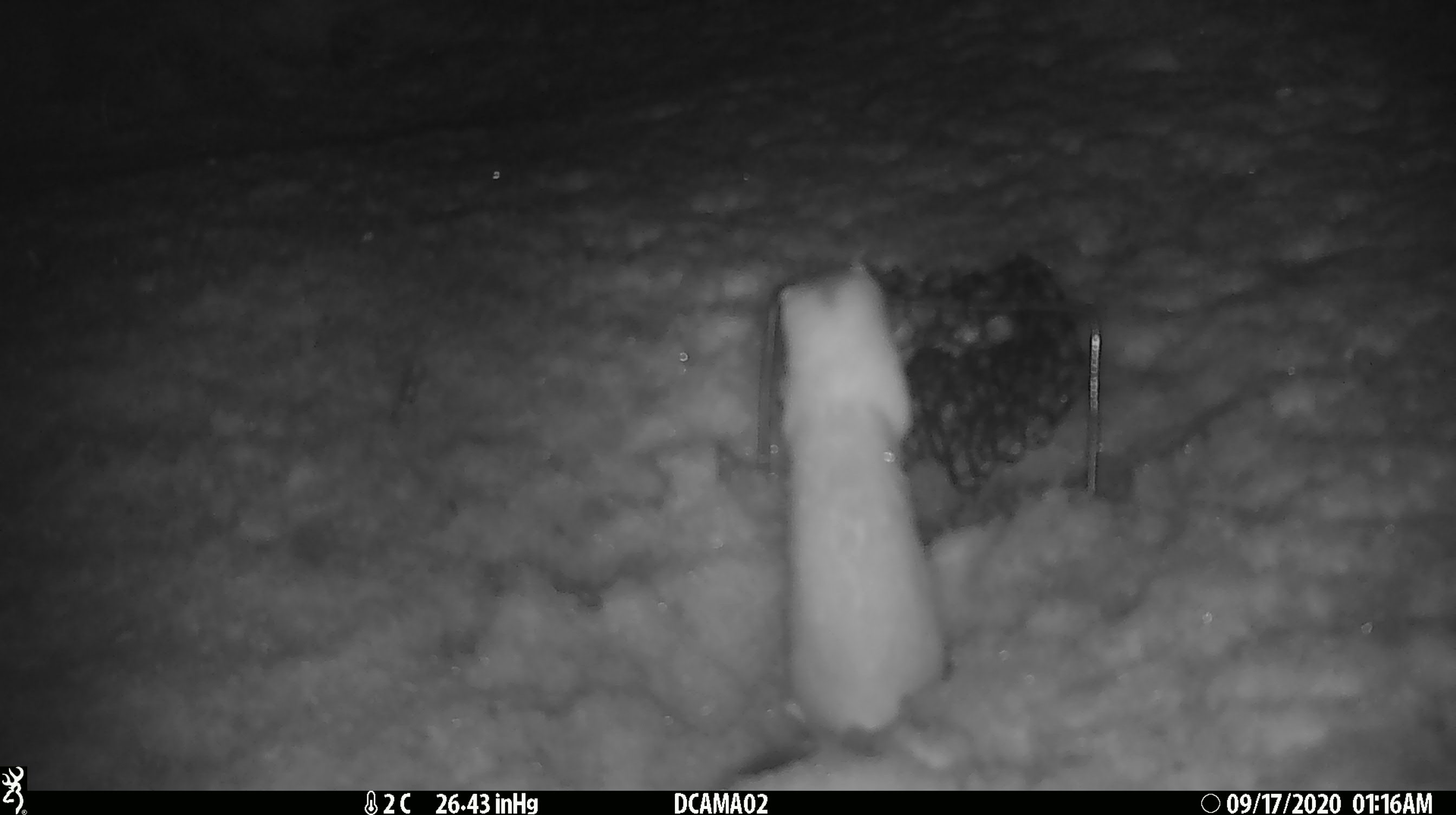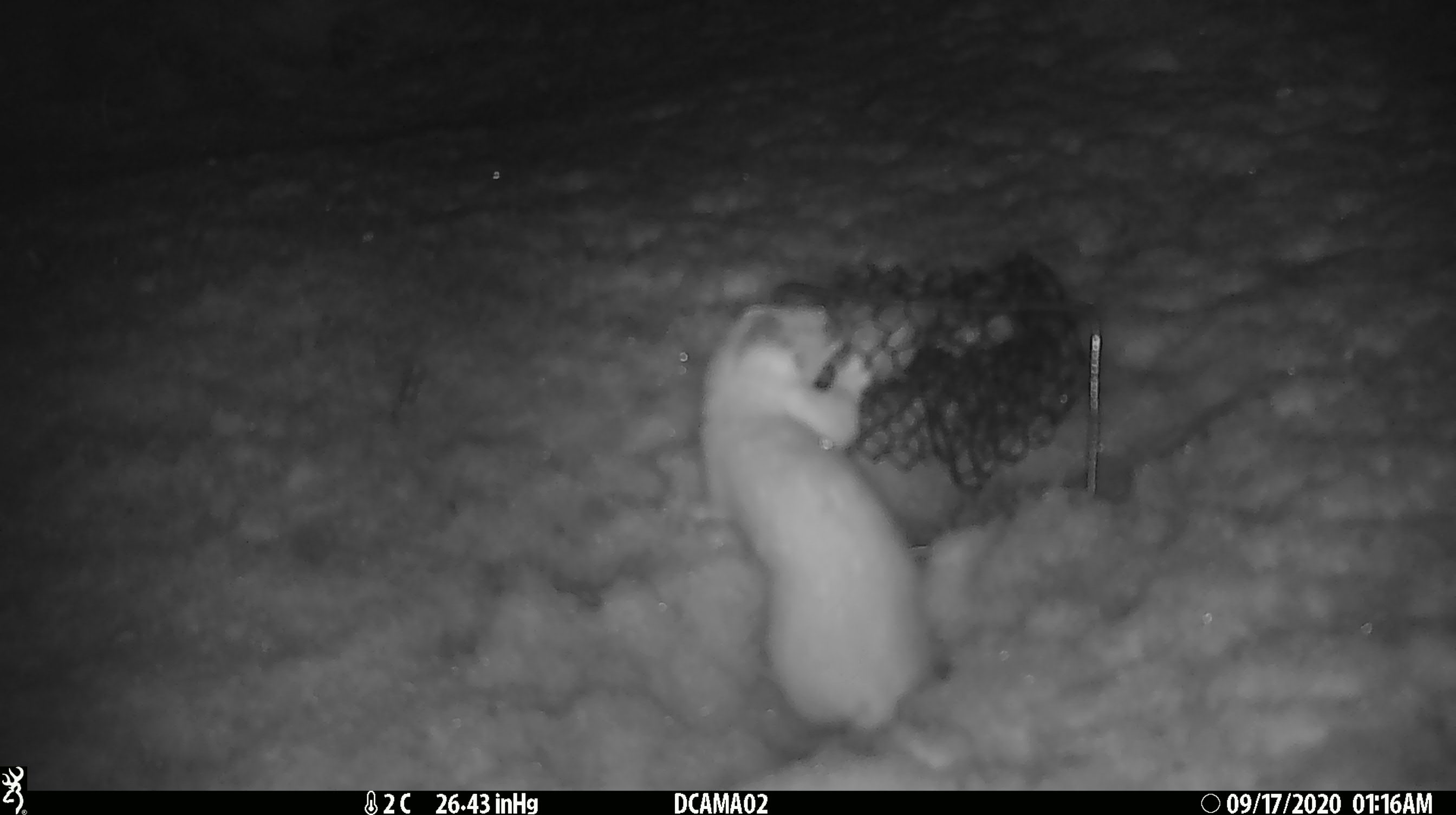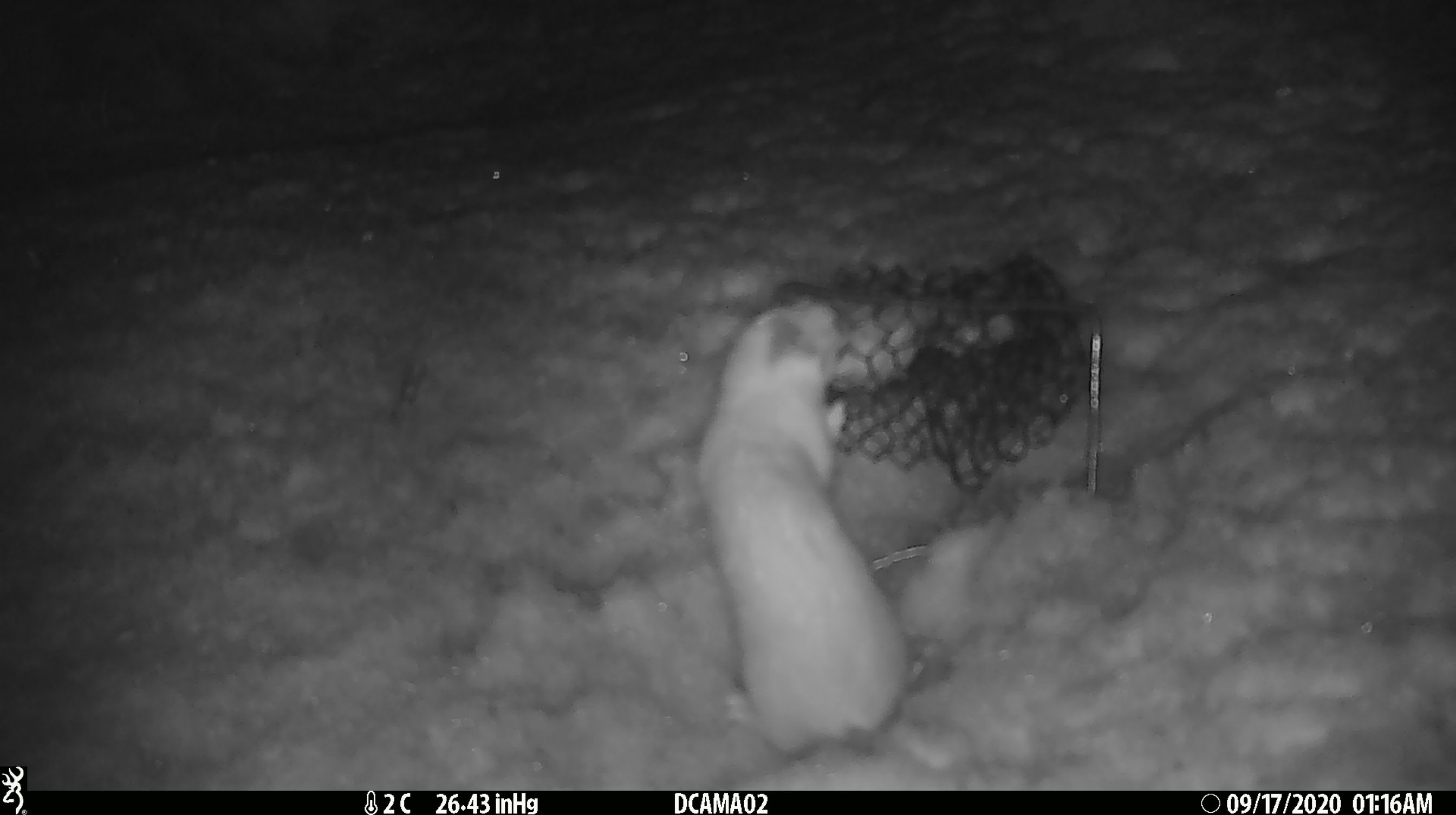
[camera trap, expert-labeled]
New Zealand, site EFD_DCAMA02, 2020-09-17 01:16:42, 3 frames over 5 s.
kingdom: Animalia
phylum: Chordata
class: Mammalia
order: Carnivora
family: Mustelidae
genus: Mustela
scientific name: Mustela erminea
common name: stoat